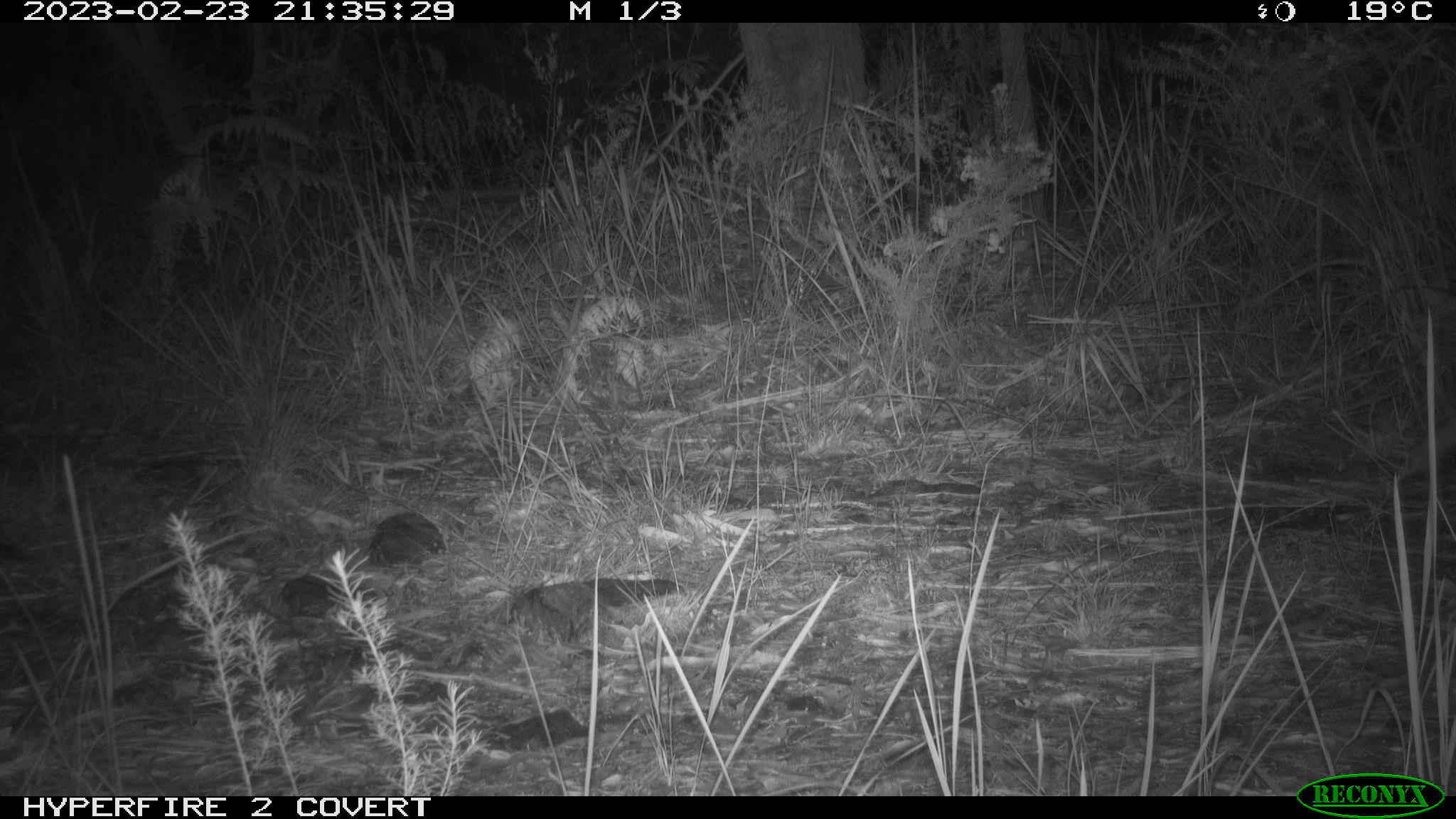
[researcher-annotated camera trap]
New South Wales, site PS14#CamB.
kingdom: Animalia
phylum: Chordata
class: Mammalia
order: Carnivora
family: Canidae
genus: Vulpes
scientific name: Vulpes vulpes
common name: red fox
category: fox